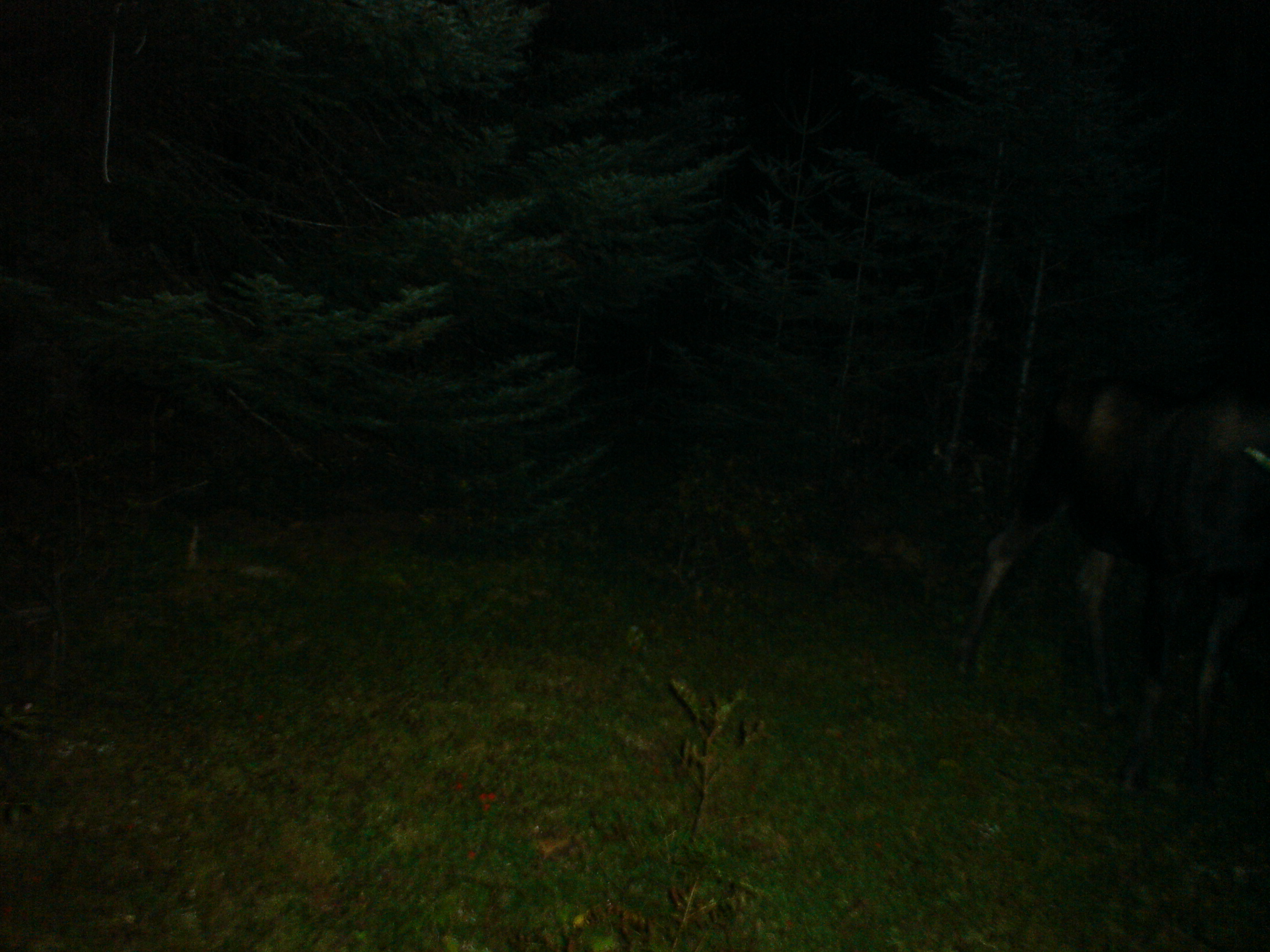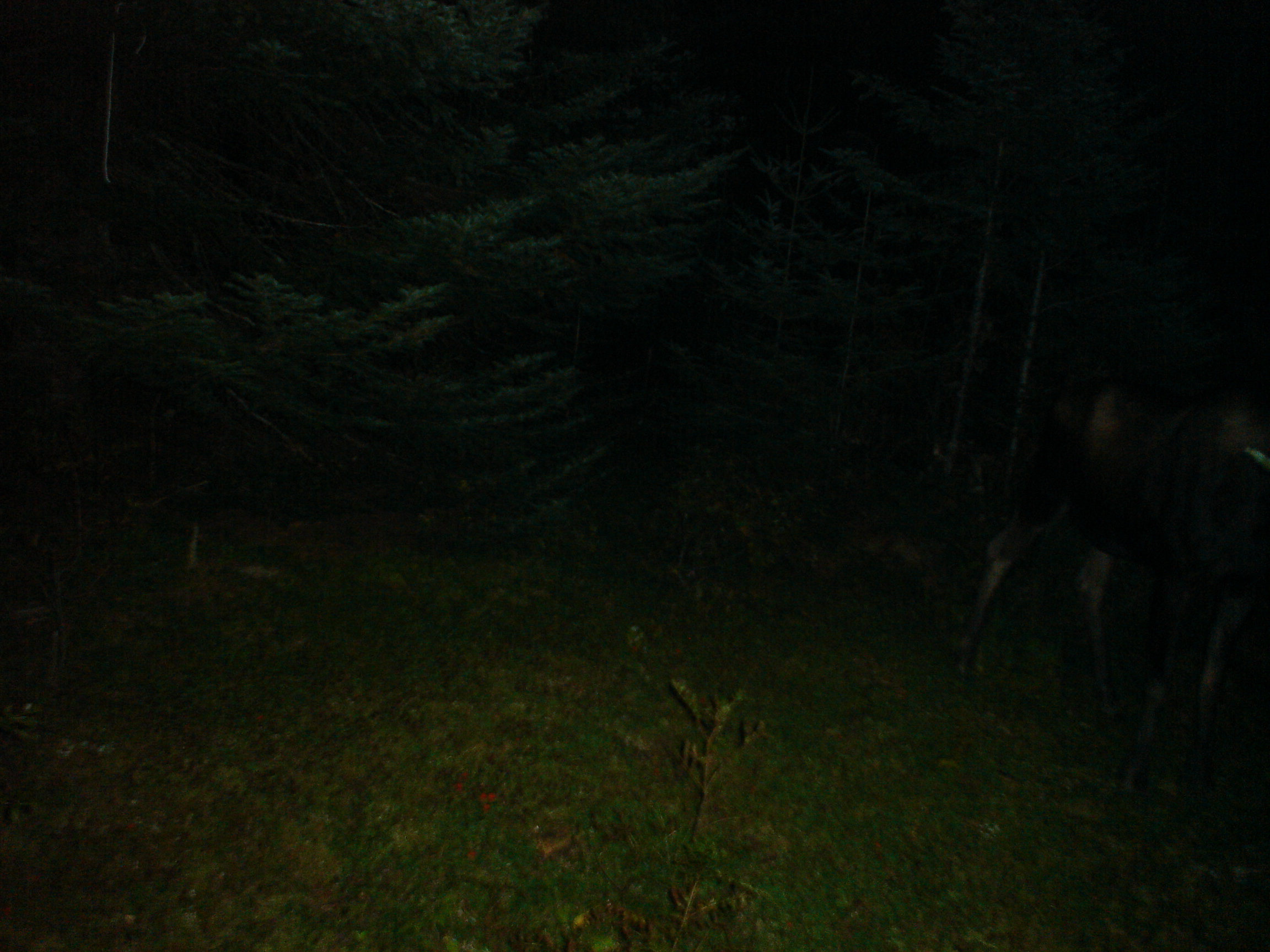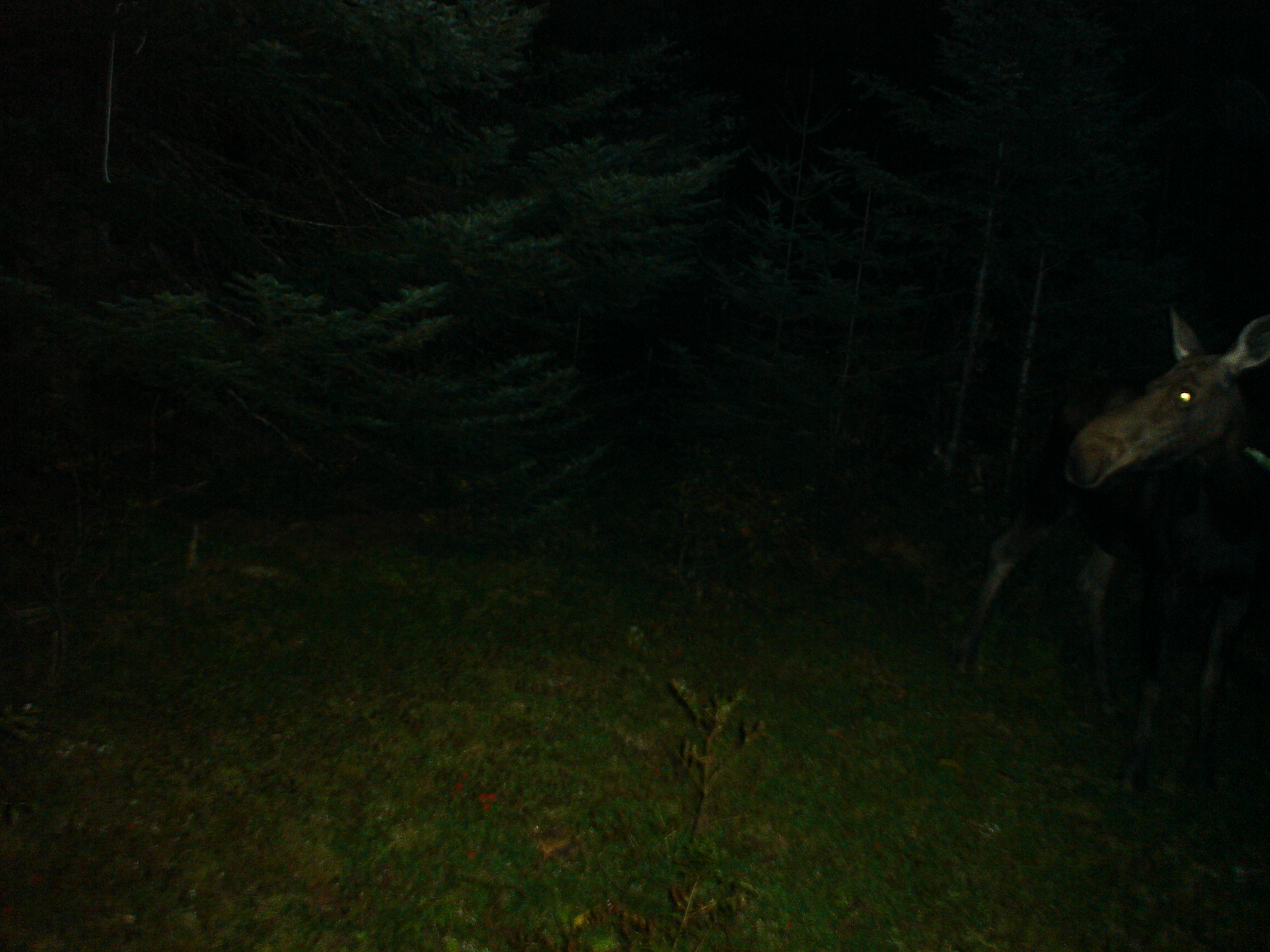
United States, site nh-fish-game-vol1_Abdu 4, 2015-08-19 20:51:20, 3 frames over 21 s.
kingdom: Animalia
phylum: Chordata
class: Mammalia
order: Artiodactyla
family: Cervidae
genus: Alces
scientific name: Alces alces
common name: moose